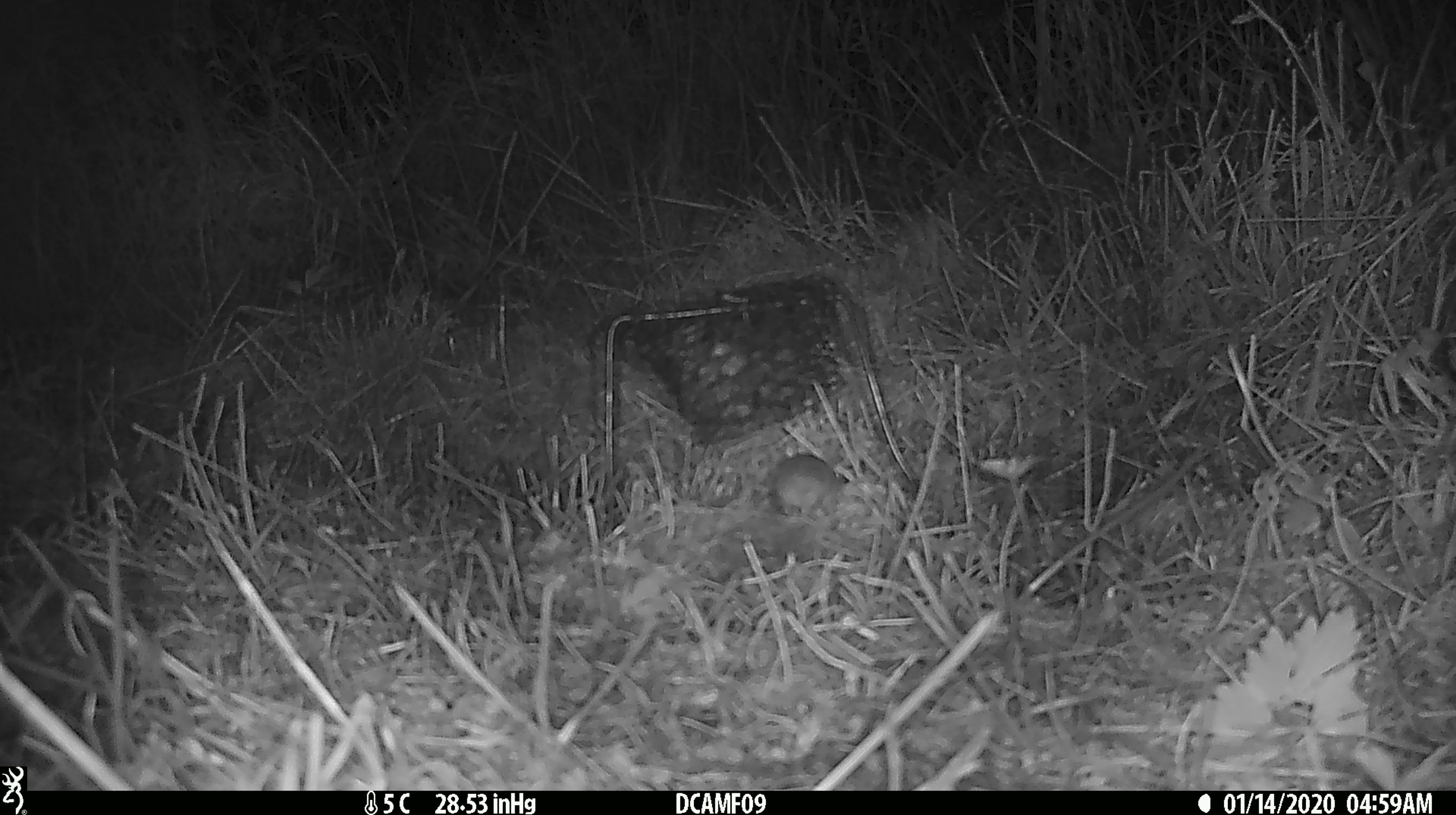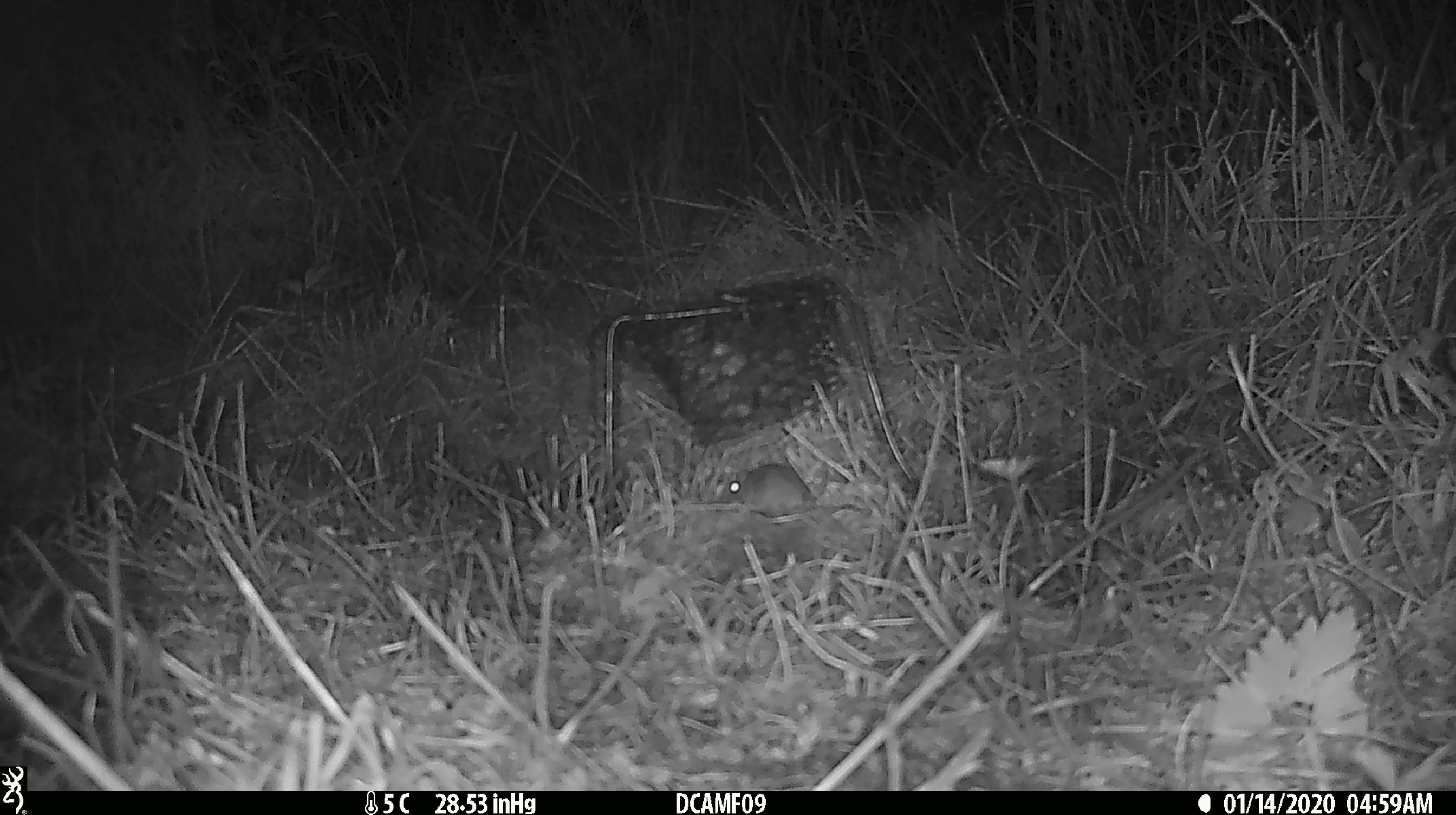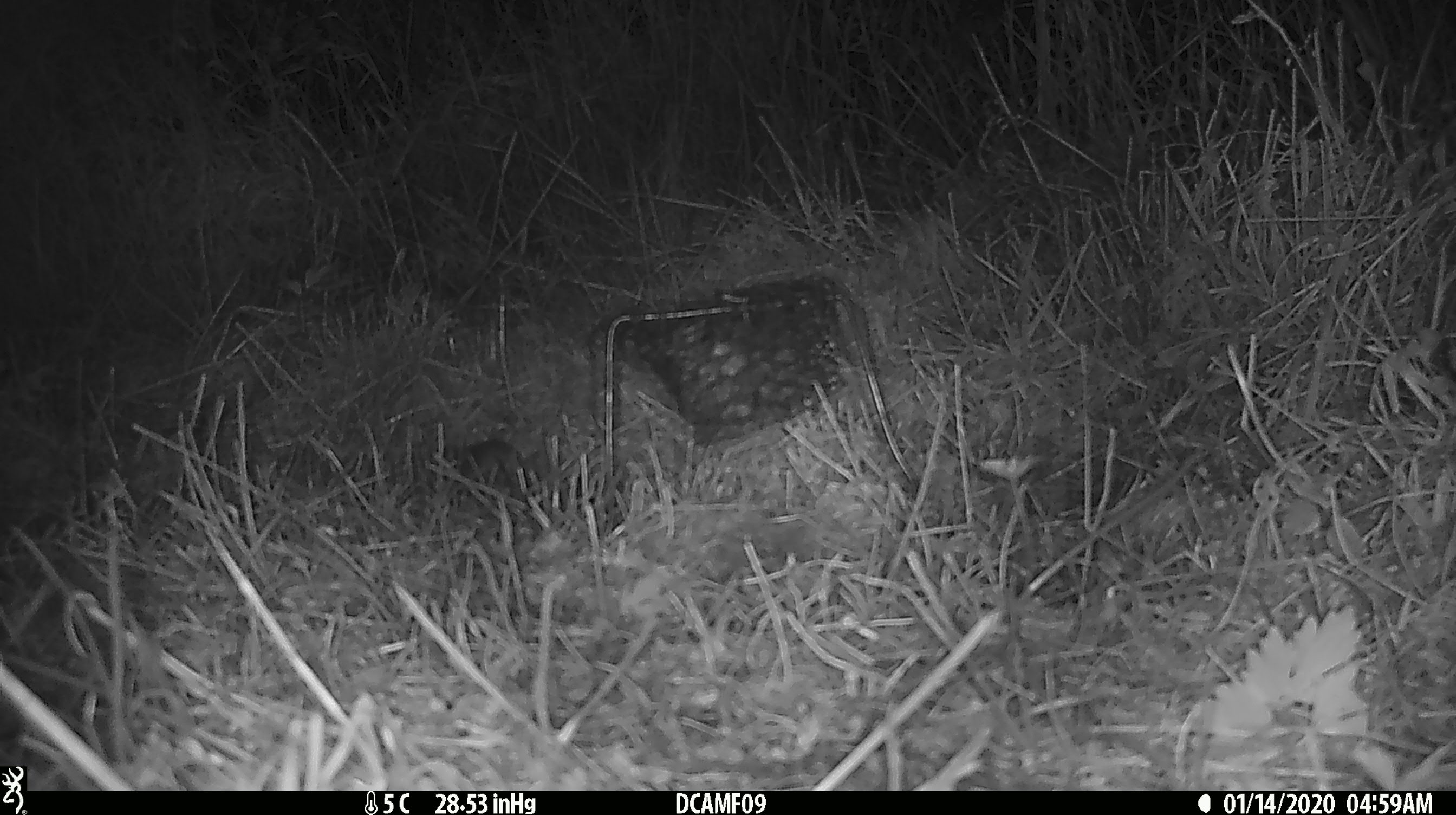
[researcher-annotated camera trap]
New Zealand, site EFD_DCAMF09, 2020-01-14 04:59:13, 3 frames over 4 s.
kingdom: Animalia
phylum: Chordata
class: Mammalia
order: Rodentia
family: Muridae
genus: Mus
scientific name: Mus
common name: mouse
Mouse (Mus).